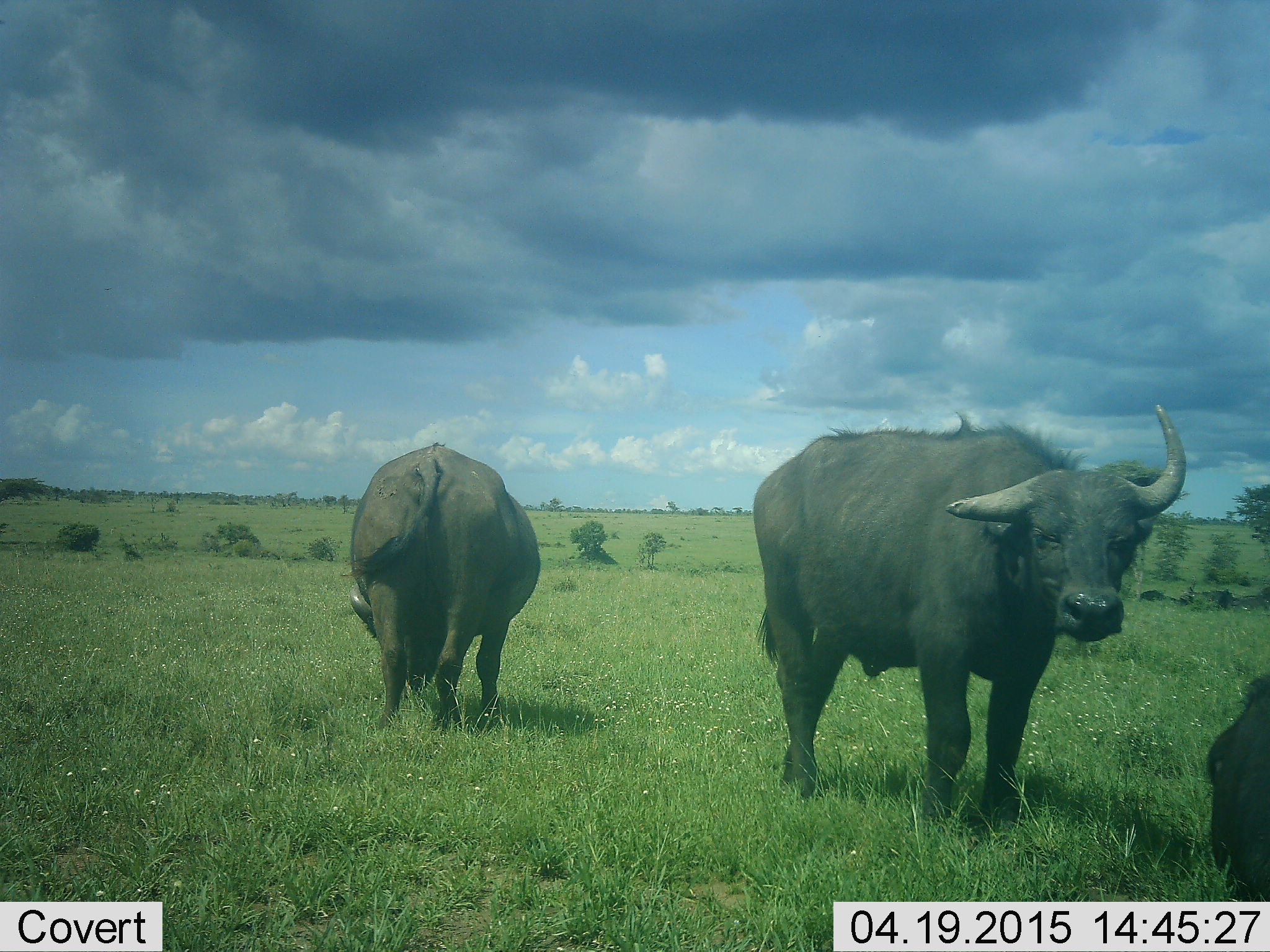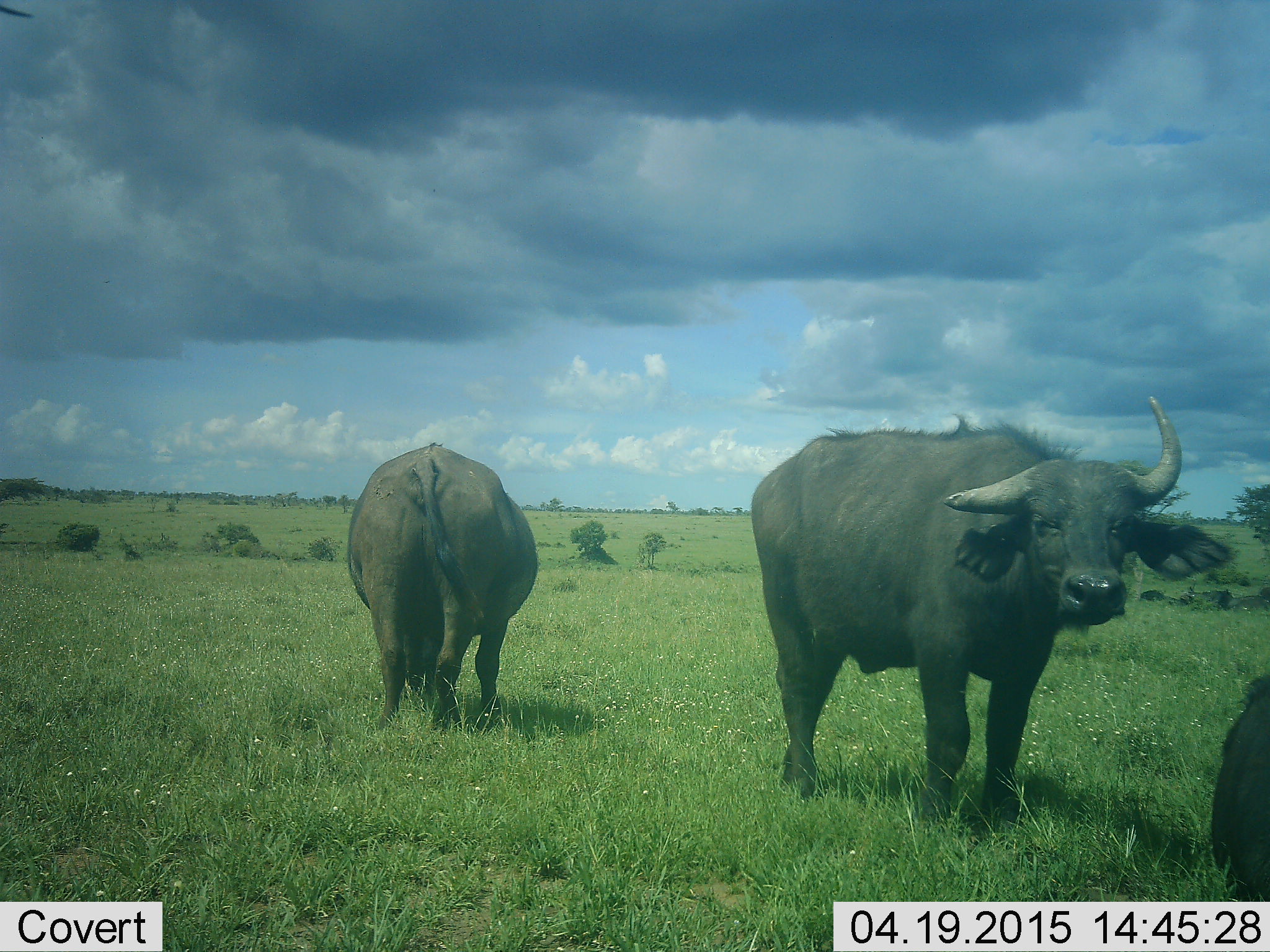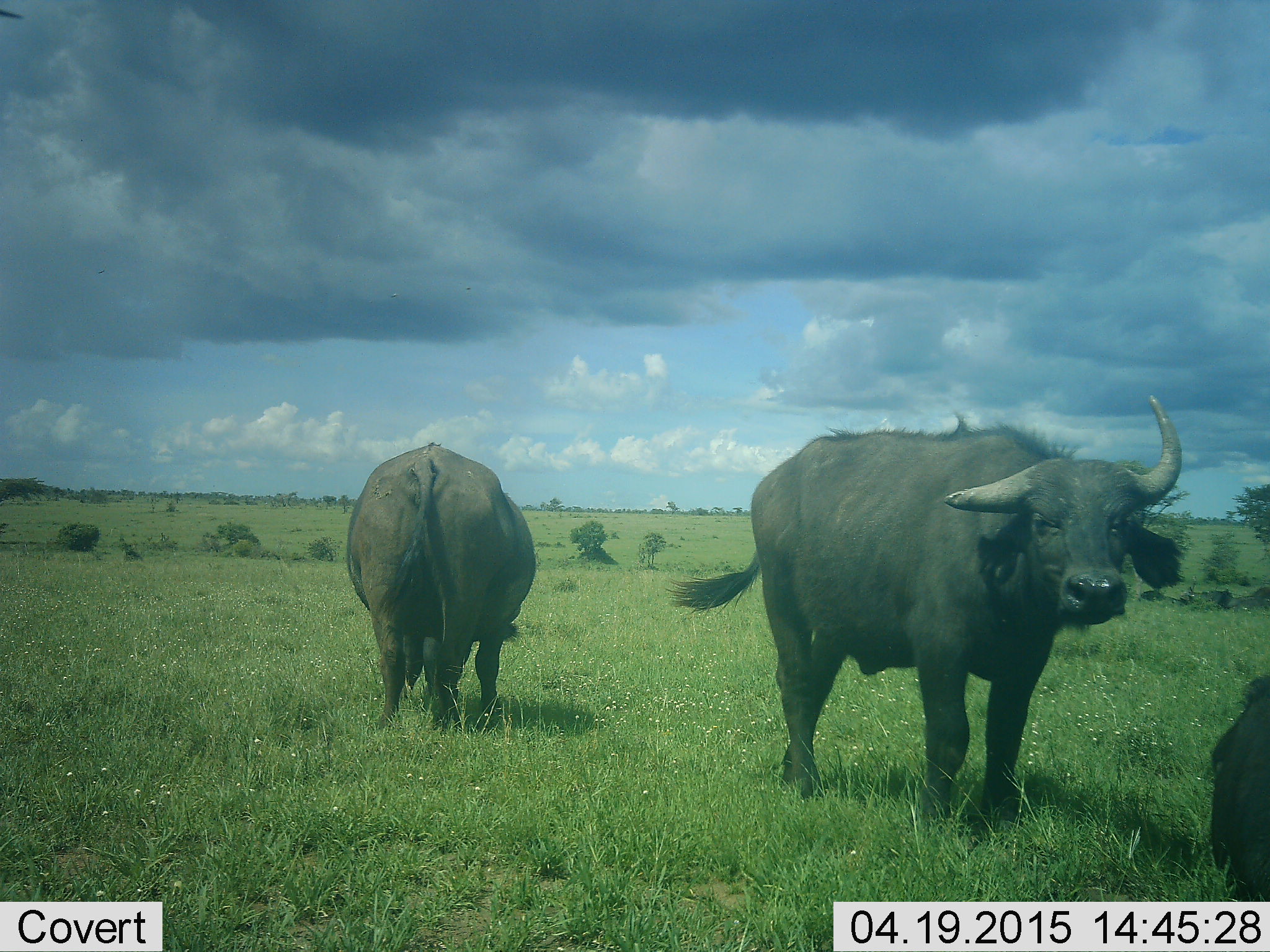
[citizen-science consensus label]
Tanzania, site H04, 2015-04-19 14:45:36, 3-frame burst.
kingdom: Animalia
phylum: Chordata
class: Mammalia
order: Artiodactyla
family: Bovidae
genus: Syncerus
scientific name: Syncerus caffer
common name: cape buffalo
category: buffalo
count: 3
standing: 100%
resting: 60%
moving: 0%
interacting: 0%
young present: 0%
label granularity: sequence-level